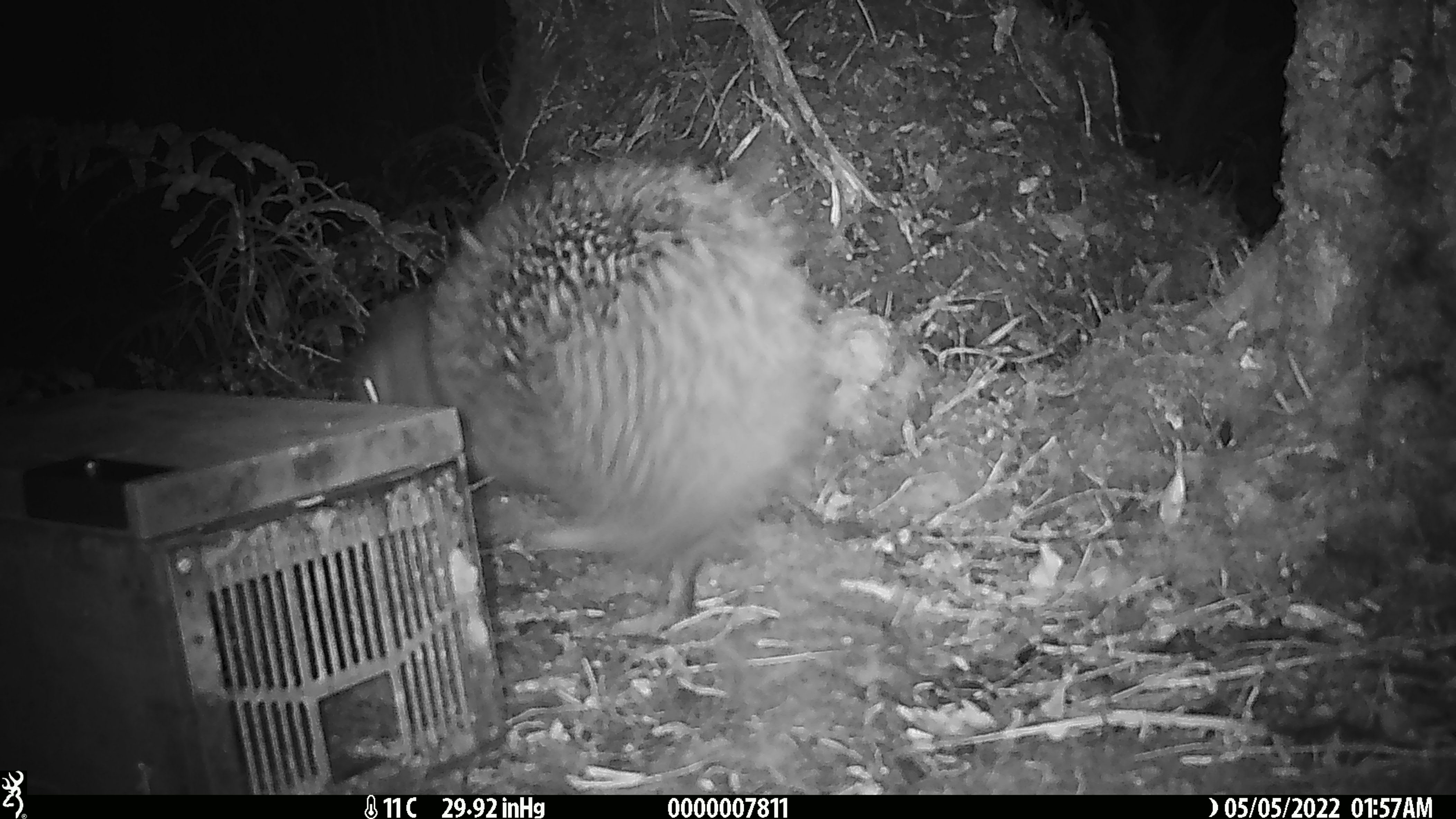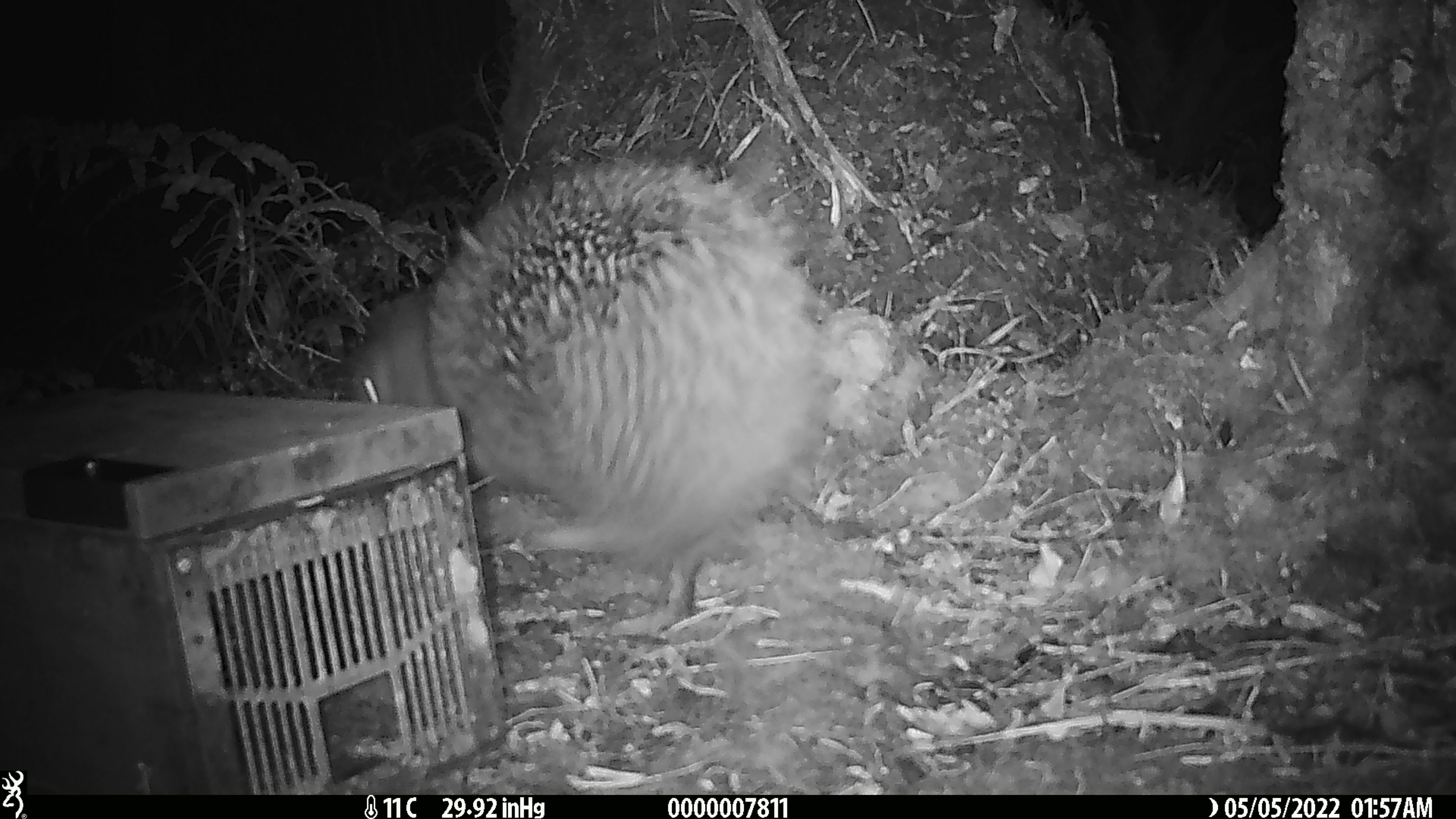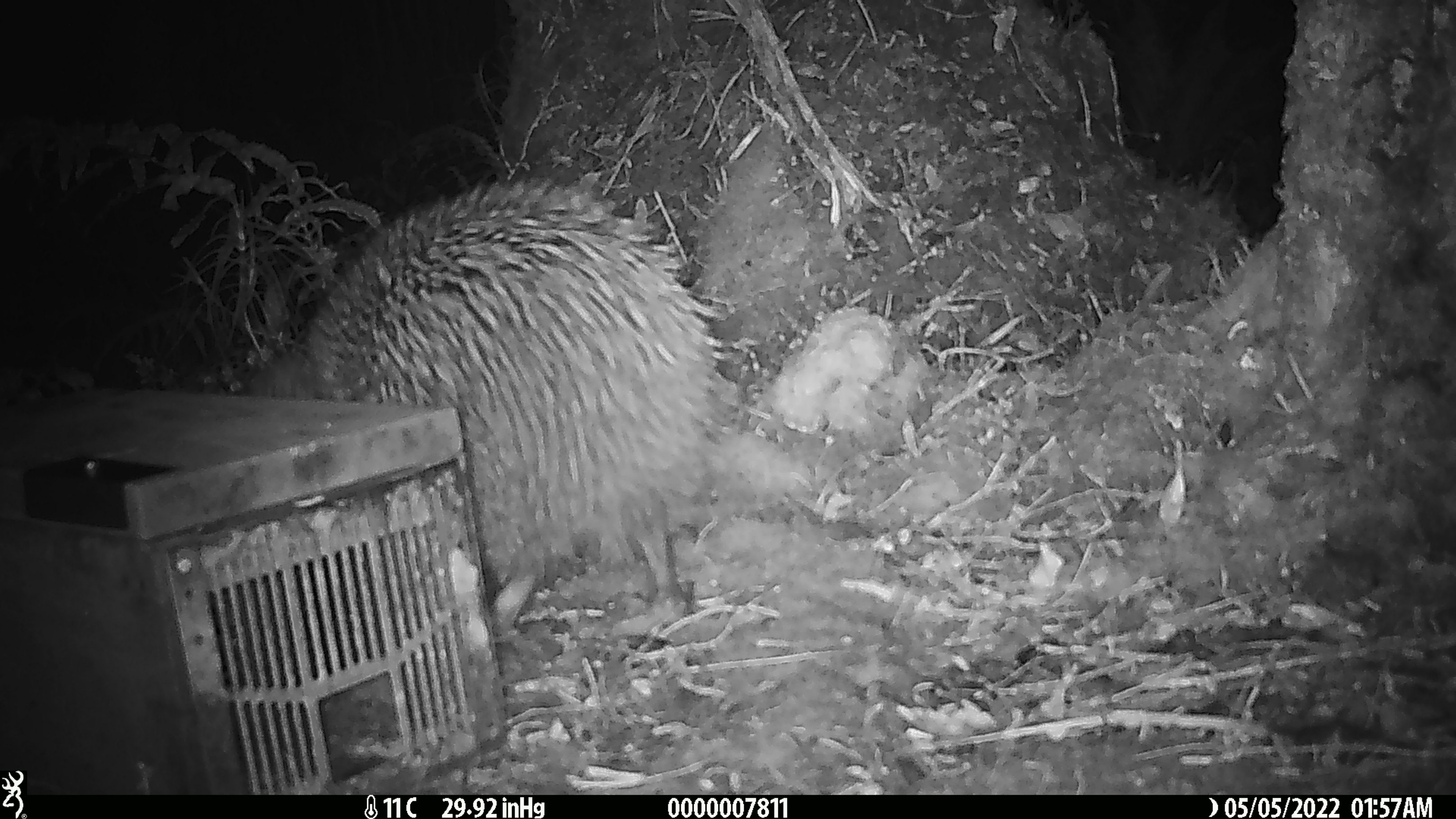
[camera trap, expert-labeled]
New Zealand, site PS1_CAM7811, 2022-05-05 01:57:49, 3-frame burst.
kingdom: Animalia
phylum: Chordata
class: Aves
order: Apterygiformes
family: Apterygidae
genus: Apteryx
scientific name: Apteryx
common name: kiwi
Kiwi (Apteryx).